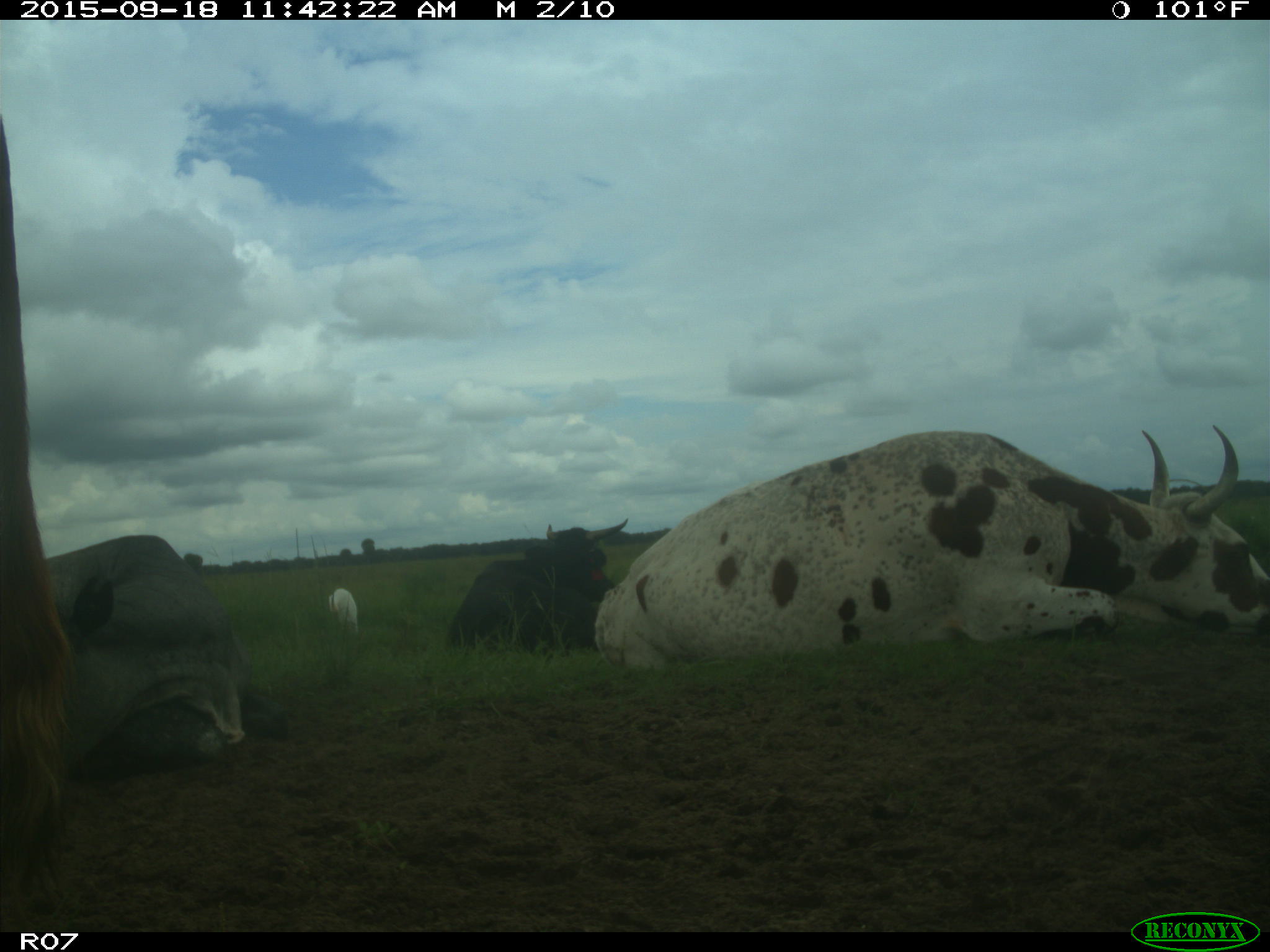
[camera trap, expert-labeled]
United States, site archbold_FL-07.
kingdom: Animalia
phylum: Chordata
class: Mammalia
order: Artiodactyla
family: Bovidae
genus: Bos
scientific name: Bos taurus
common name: domestic cow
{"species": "Bos taurus (domestic cow)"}